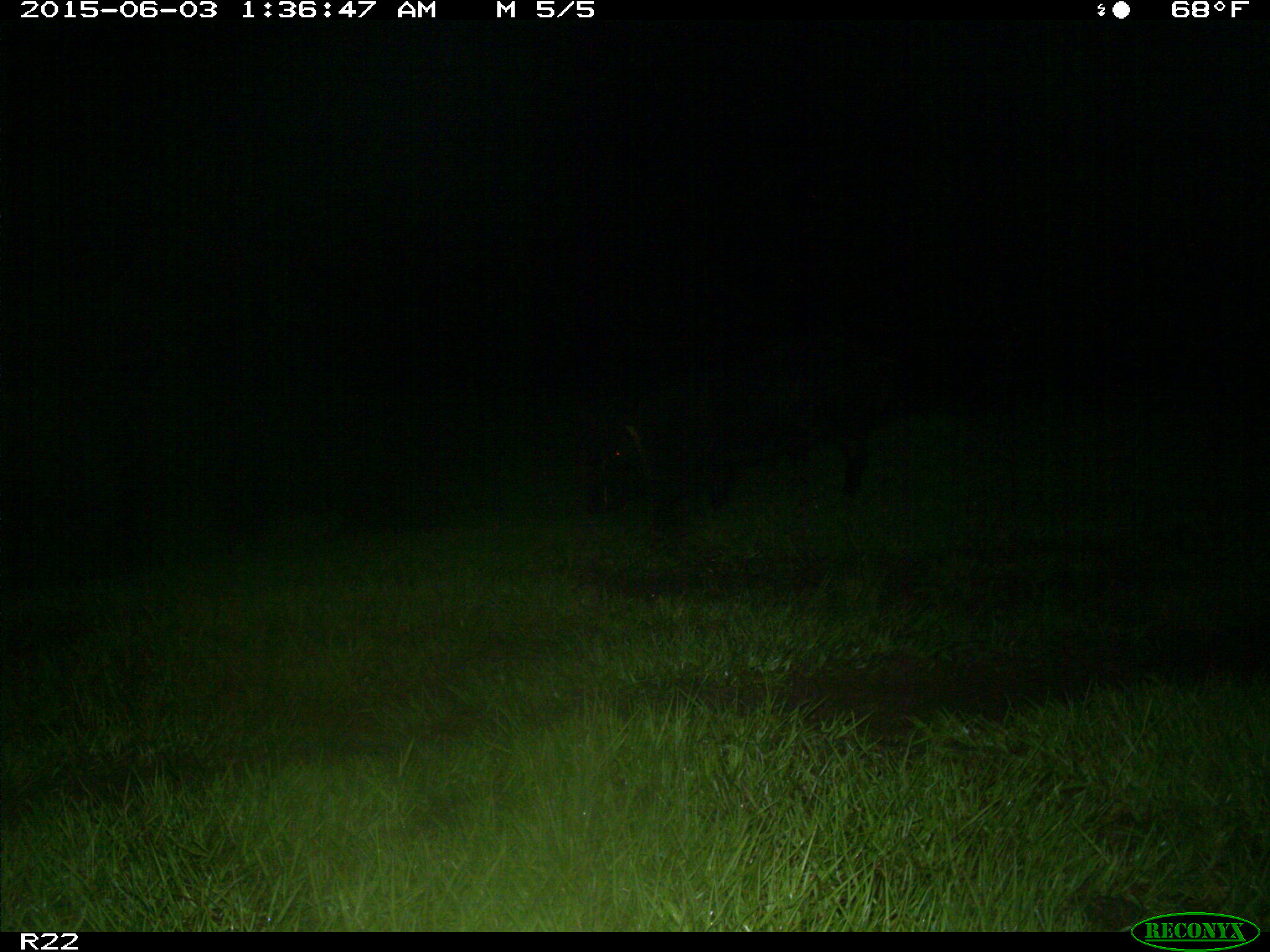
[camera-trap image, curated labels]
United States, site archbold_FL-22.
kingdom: Animalia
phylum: Chordata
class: Mammalia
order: Artiodactyla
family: Bovidae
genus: Bos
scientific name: Bos taurus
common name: domestic cow